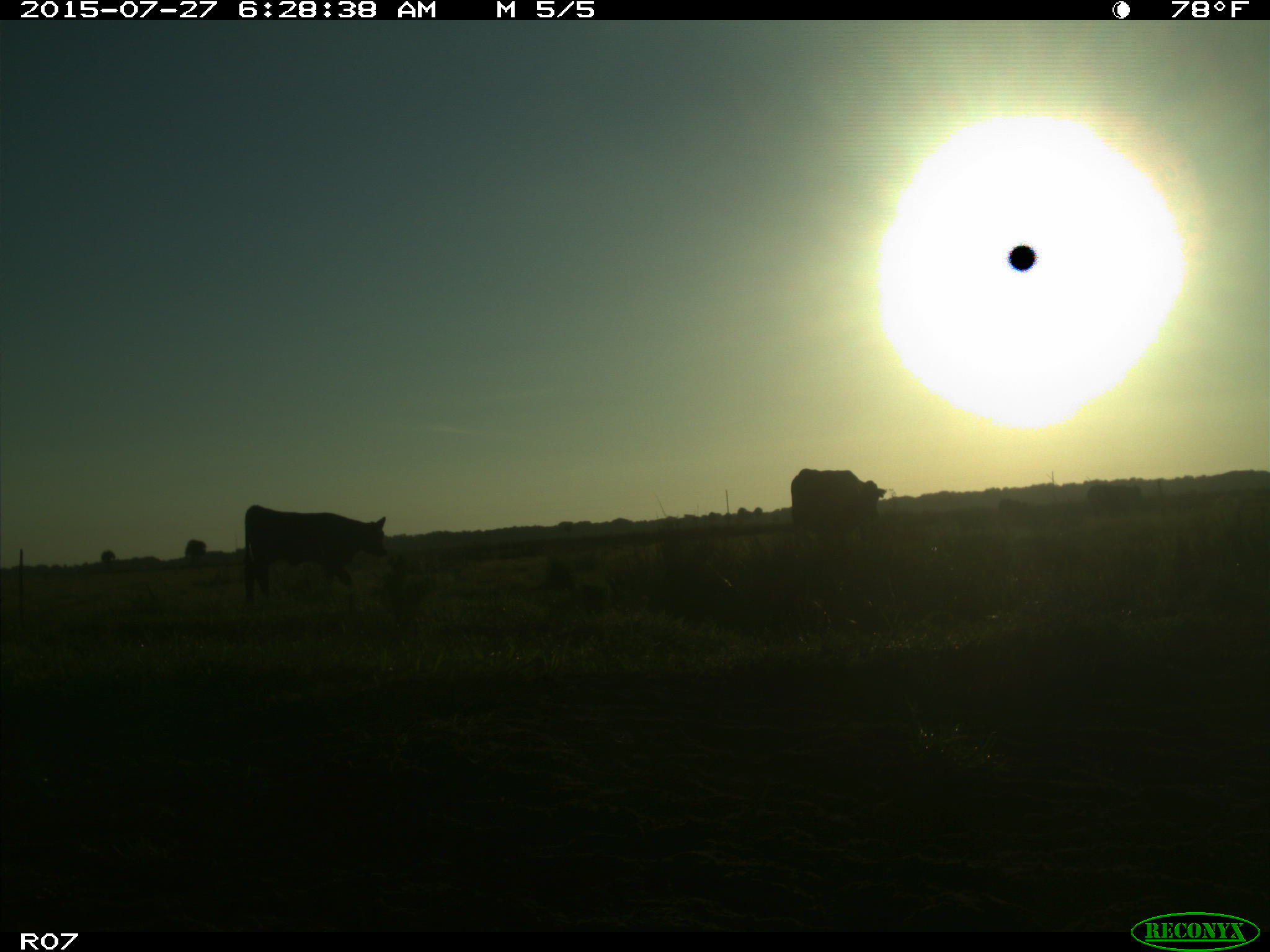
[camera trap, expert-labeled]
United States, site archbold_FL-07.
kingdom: Animalia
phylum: Chordata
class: Mammalia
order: Artiodactyla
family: Bovidae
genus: Bos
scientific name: Bos taurus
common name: domestic cow